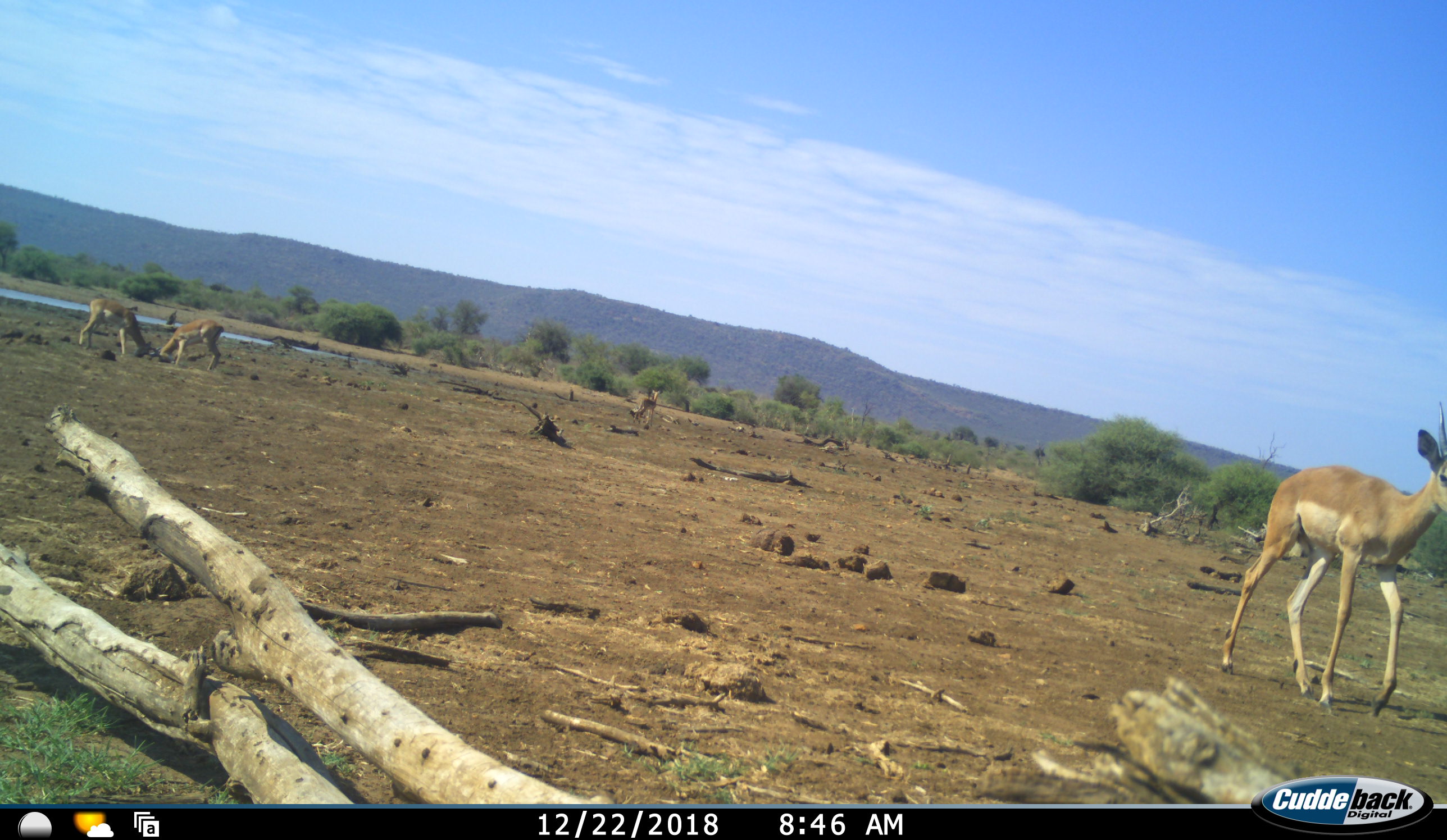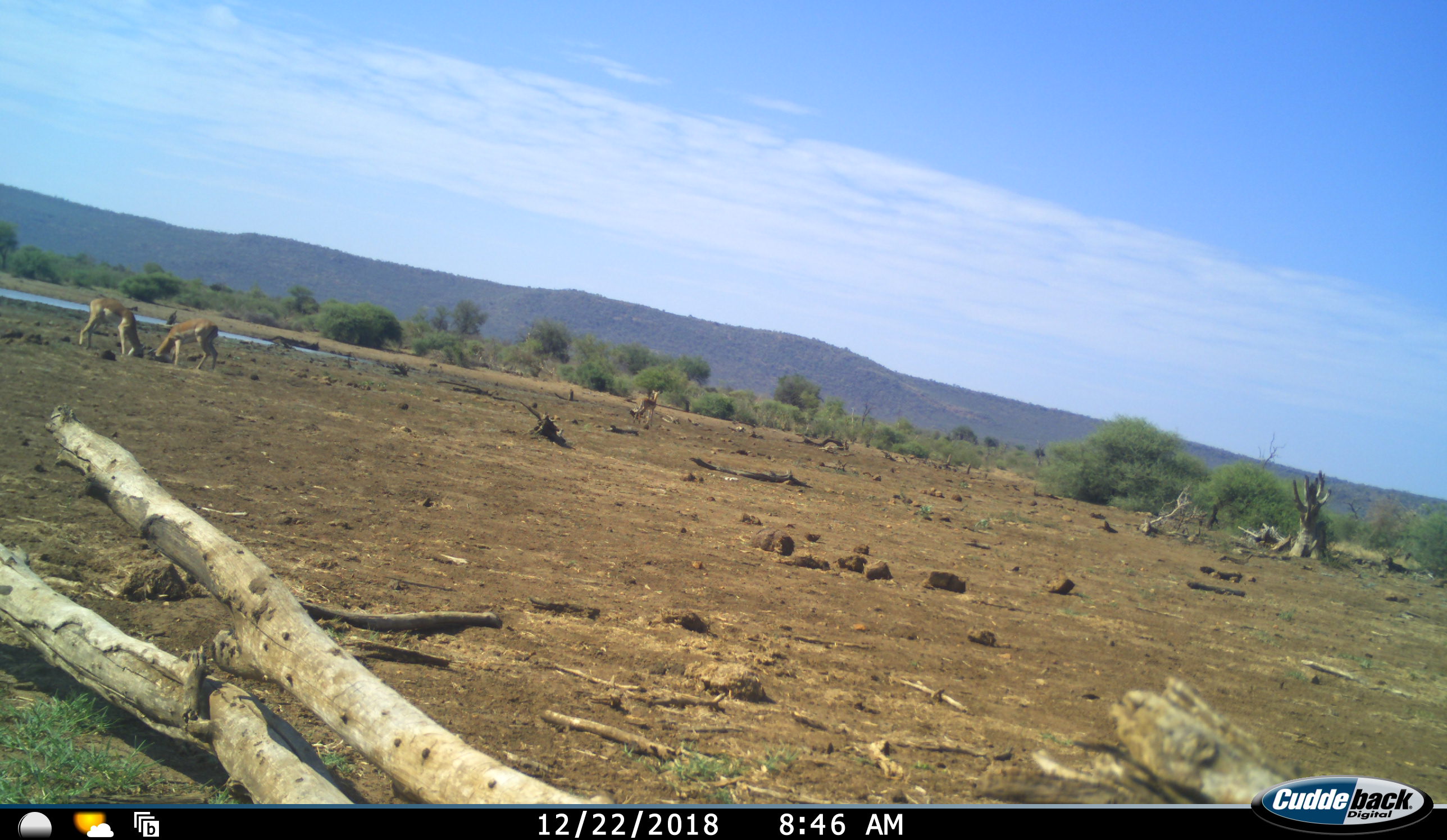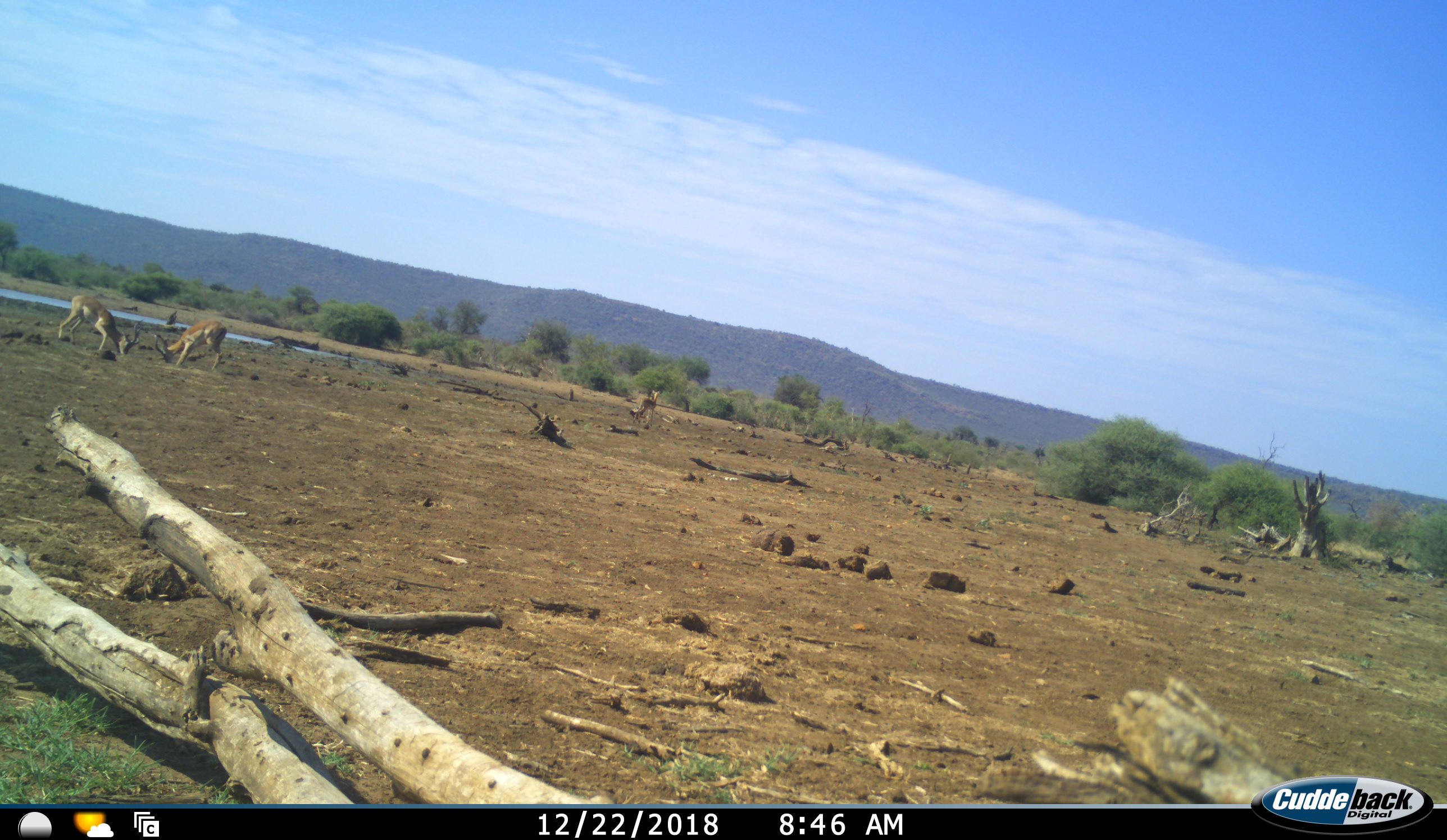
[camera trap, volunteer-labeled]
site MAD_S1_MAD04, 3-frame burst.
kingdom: Animalia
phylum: Chordata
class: Mammalia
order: Artiodactyla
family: Bovidae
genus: Aepyceros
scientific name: Aepyceros melampus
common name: impala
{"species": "impala (Aepyceros melampus)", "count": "3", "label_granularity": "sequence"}